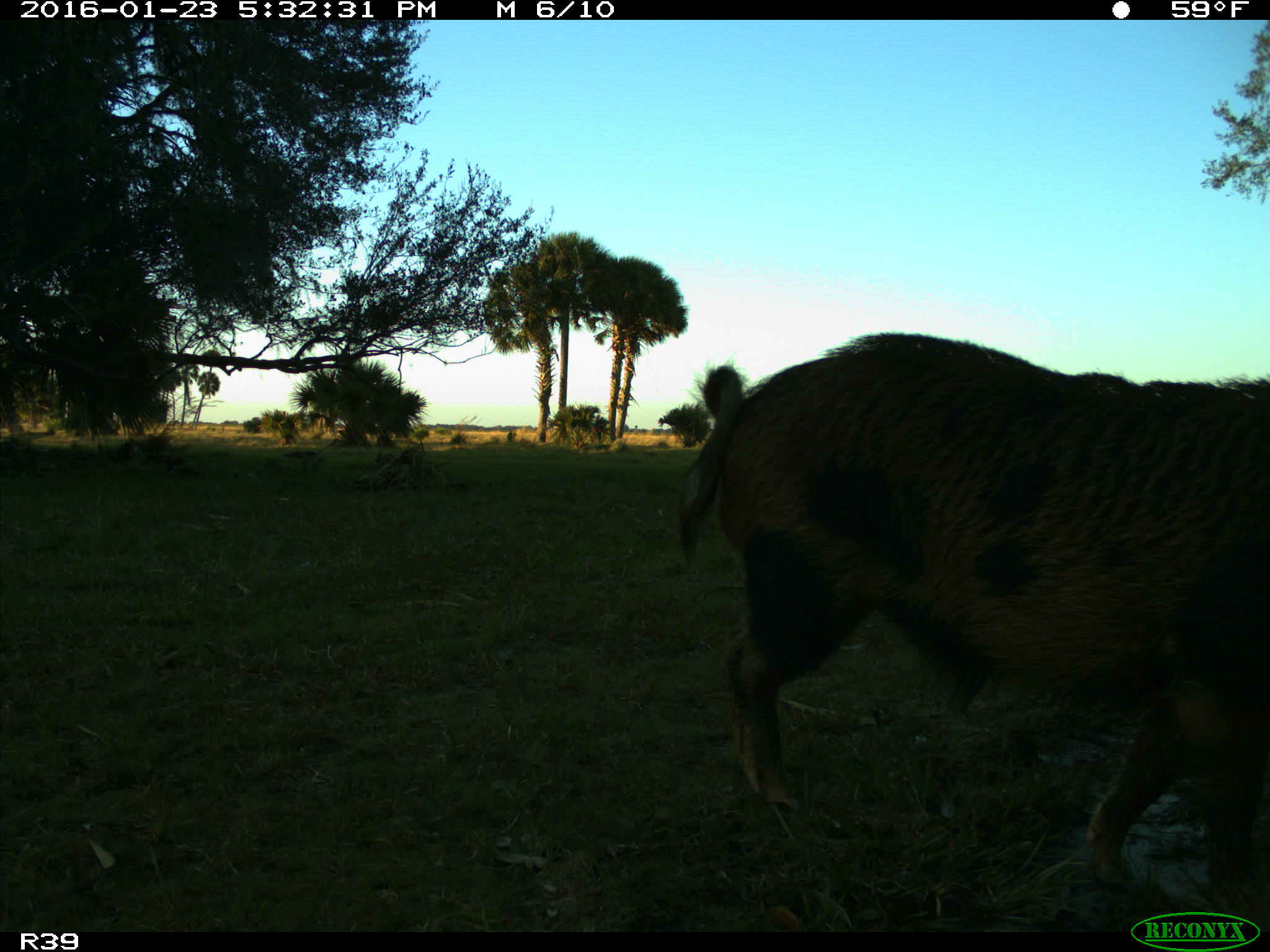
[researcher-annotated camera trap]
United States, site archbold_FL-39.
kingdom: Animalia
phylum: Chordata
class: Mammalia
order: Artiodactyla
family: Suidae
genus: Sus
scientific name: Sus scrofa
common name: wild boar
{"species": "Sus scrofa (wild boar)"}